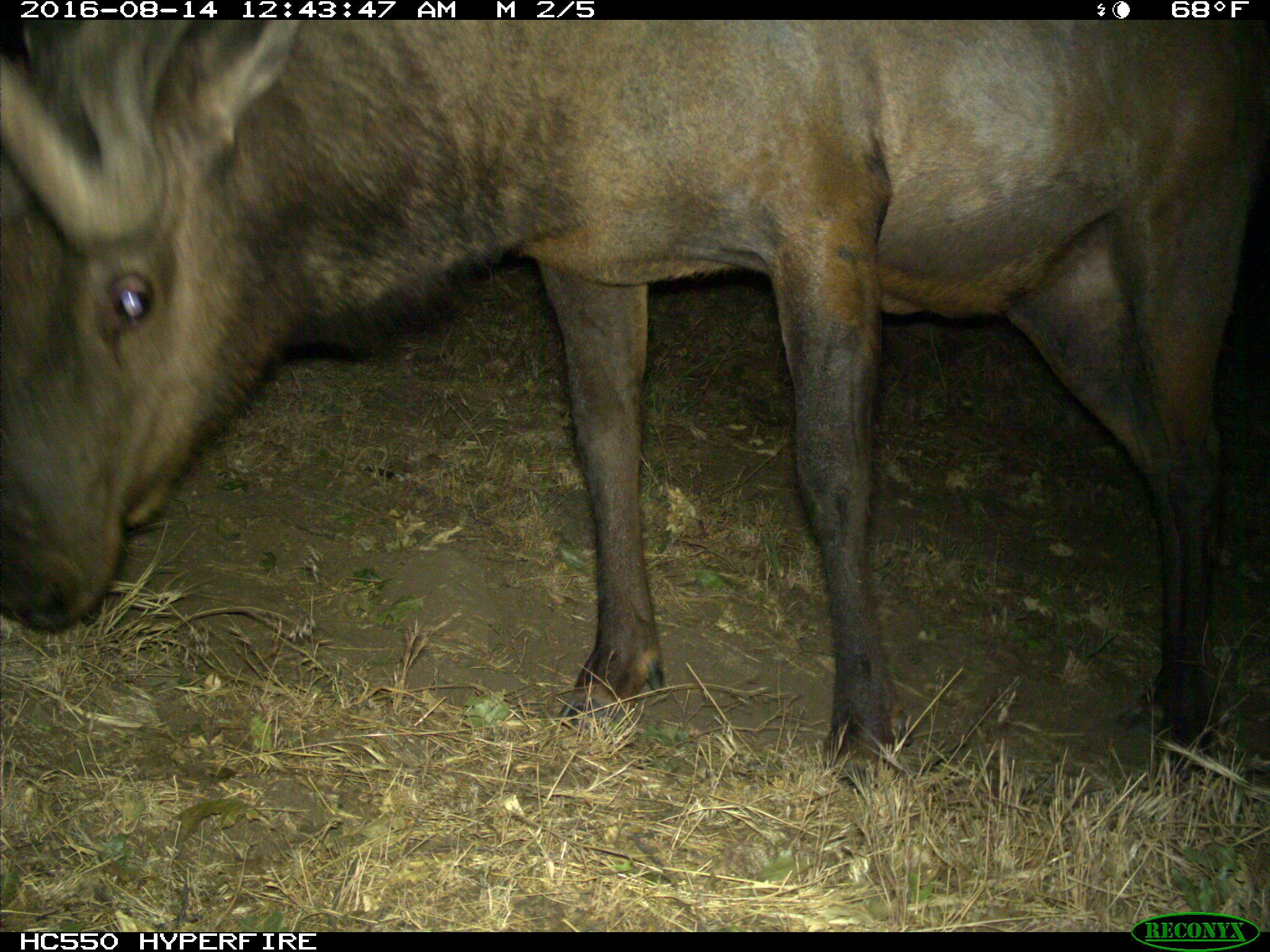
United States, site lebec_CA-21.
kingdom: Animalia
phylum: Chordata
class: Mammalia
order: Artiodactyla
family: Cervidae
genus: Cervus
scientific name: Cervus canadensis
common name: elk